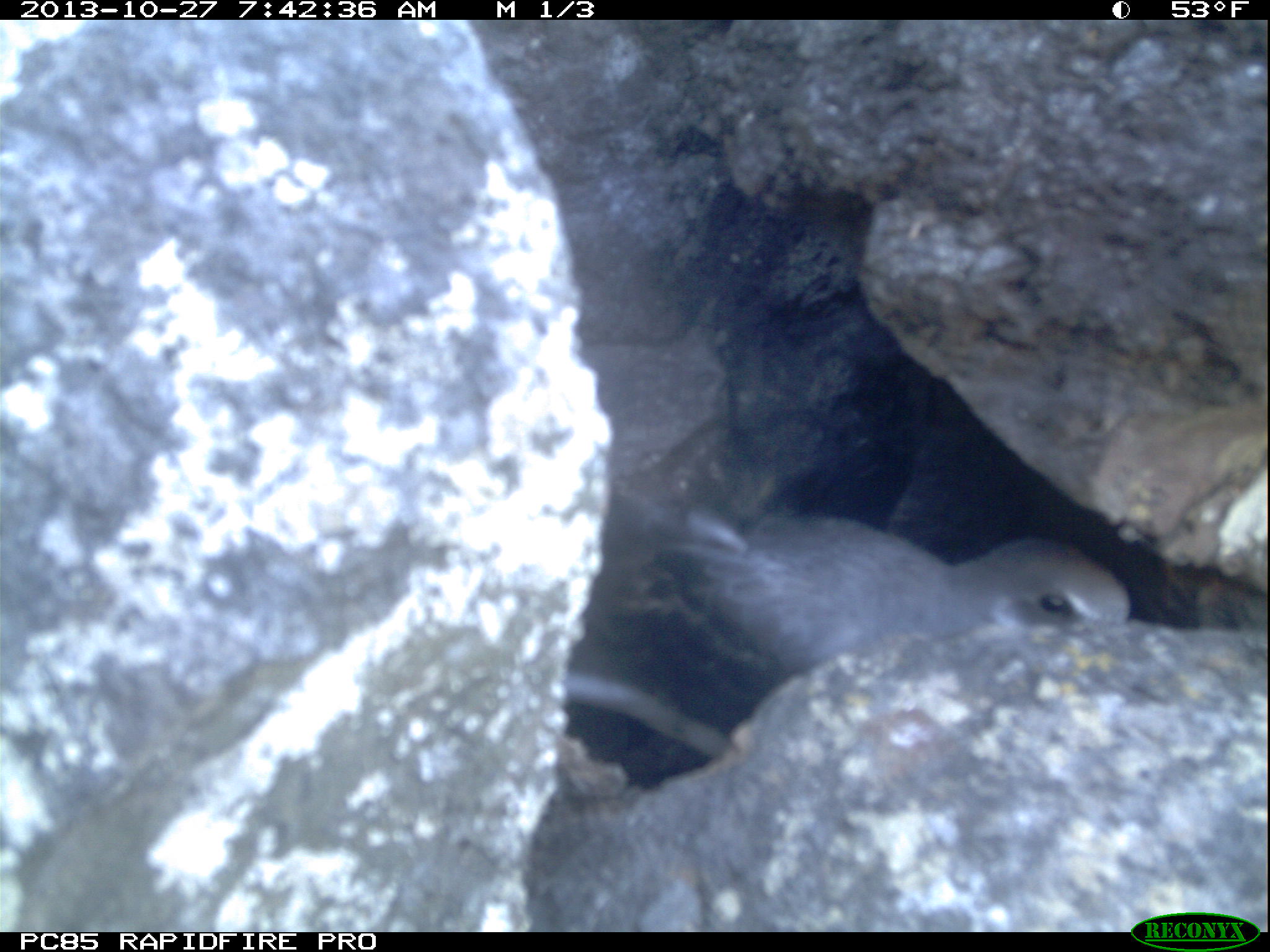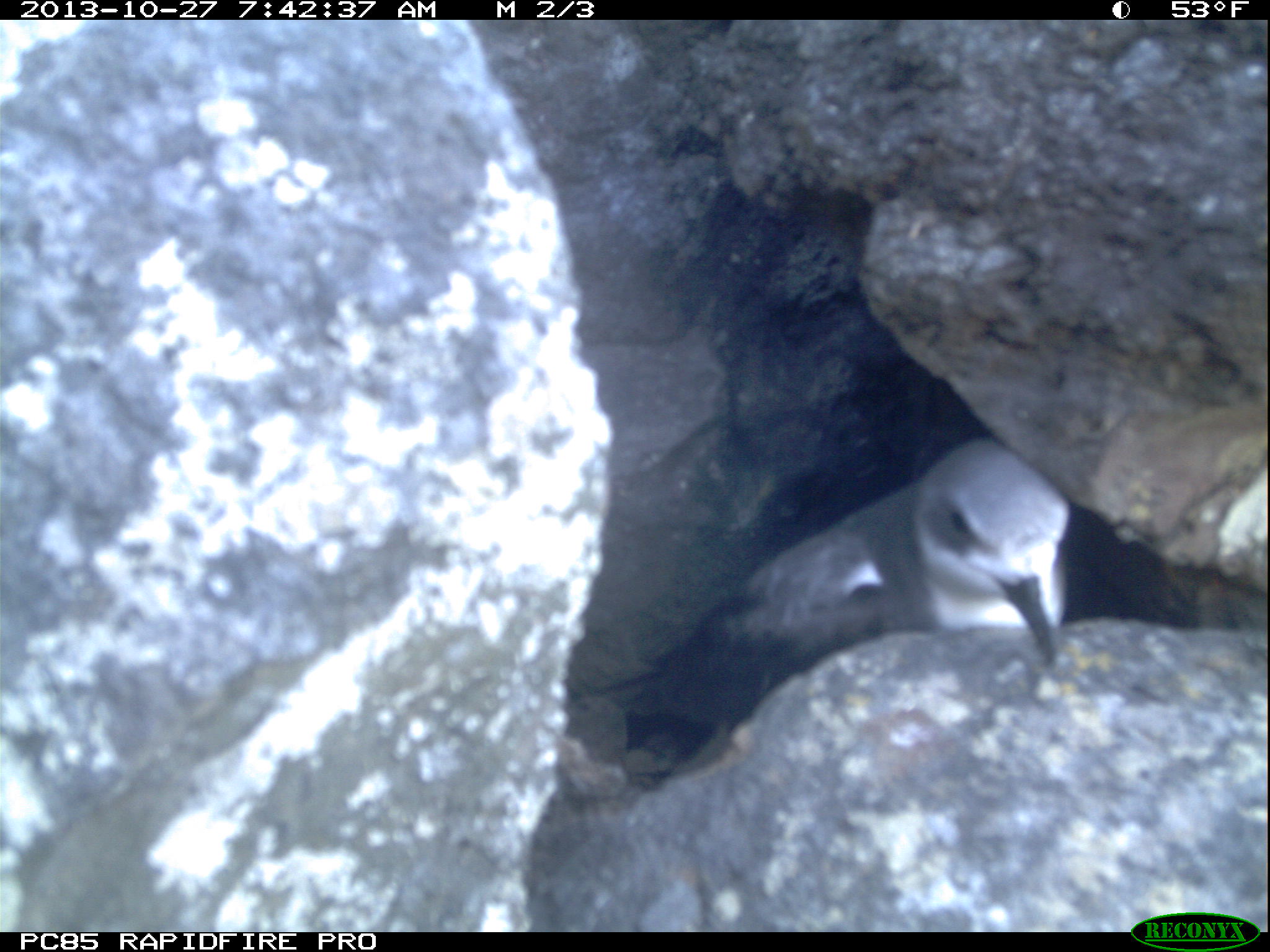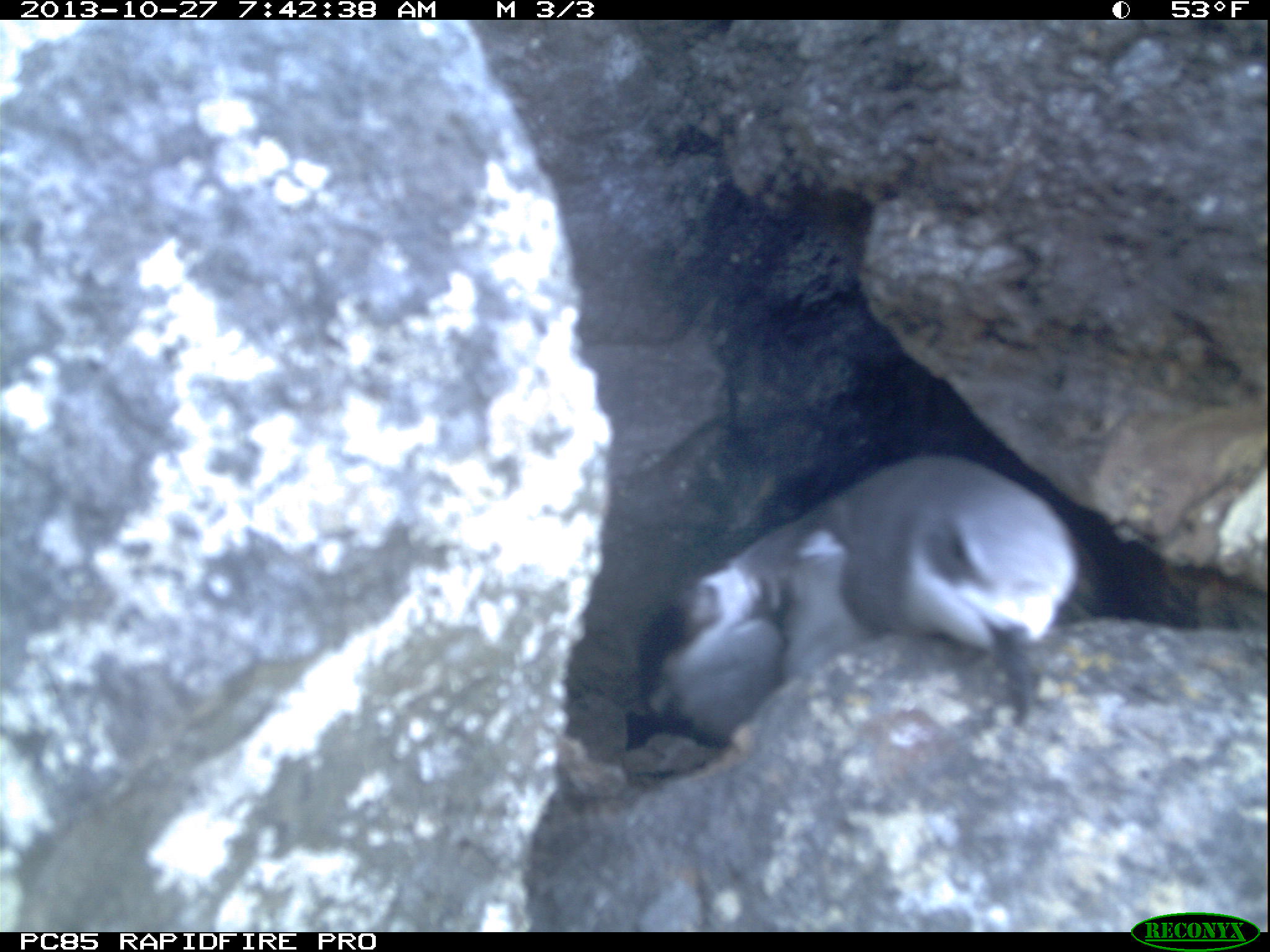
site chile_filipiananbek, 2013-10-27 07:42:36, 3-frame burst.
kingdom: Animalia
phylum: Chordata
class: Aves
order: Procellariiformes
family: Procellariidae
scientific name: Procellariidae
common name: petrel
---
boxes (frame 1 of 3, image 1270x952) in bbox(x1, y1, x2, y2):
petrel: bbox(558, 482, 1142, 778)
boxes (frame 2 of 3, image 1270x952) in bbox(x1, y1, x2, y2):
petrel: bbox(543, 426, 1081, 803)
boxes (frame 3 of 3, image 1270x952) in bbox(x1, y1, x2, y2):
petrel: bbox(551, 444, 1094, 751)